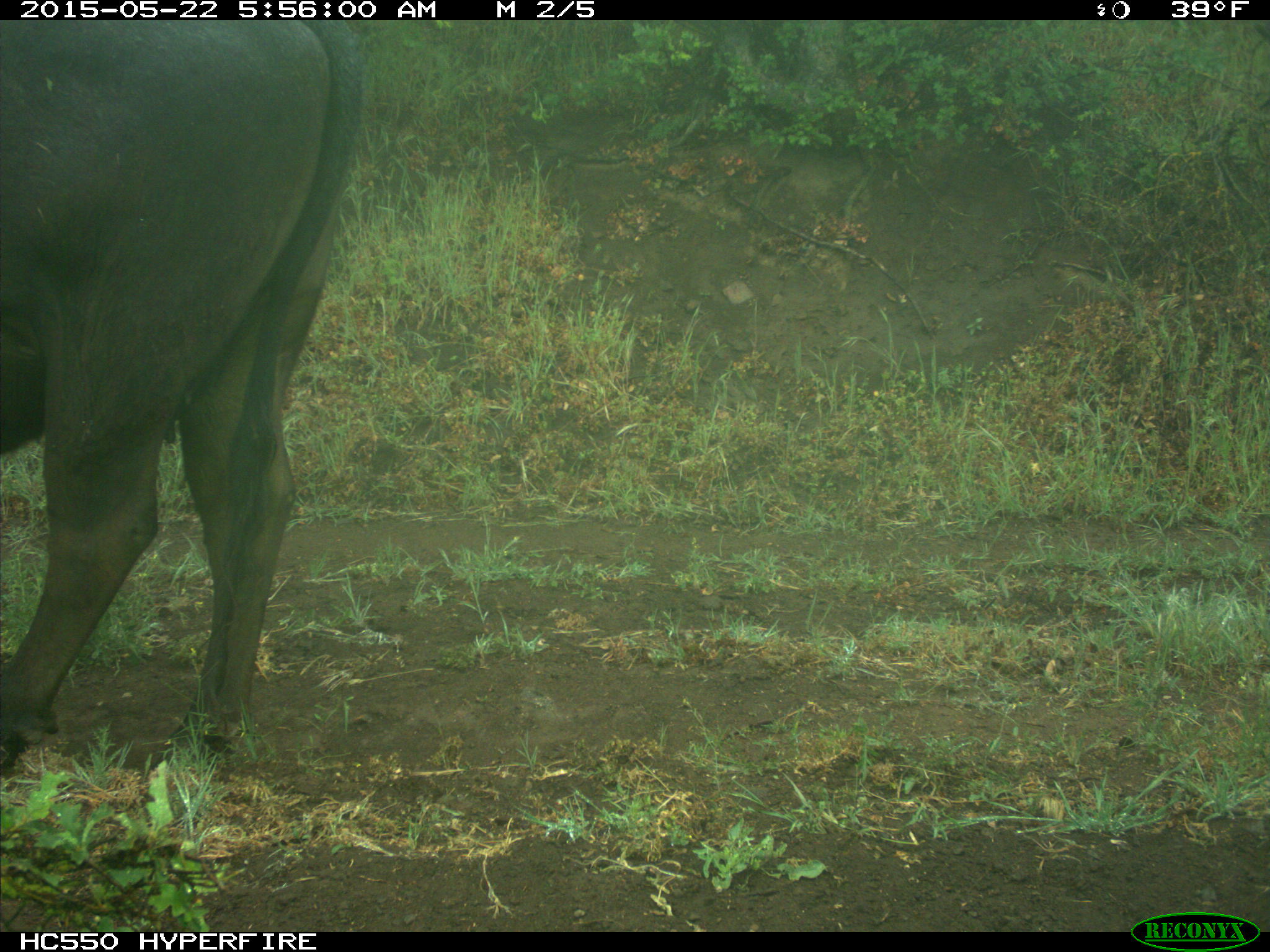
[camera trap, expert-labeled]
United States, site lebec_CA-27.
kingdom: Animalia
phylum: Chordata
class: Mammalia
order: Artiodactyla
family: Bovidae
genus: Bos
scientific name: Bos taurus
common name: domestic cow